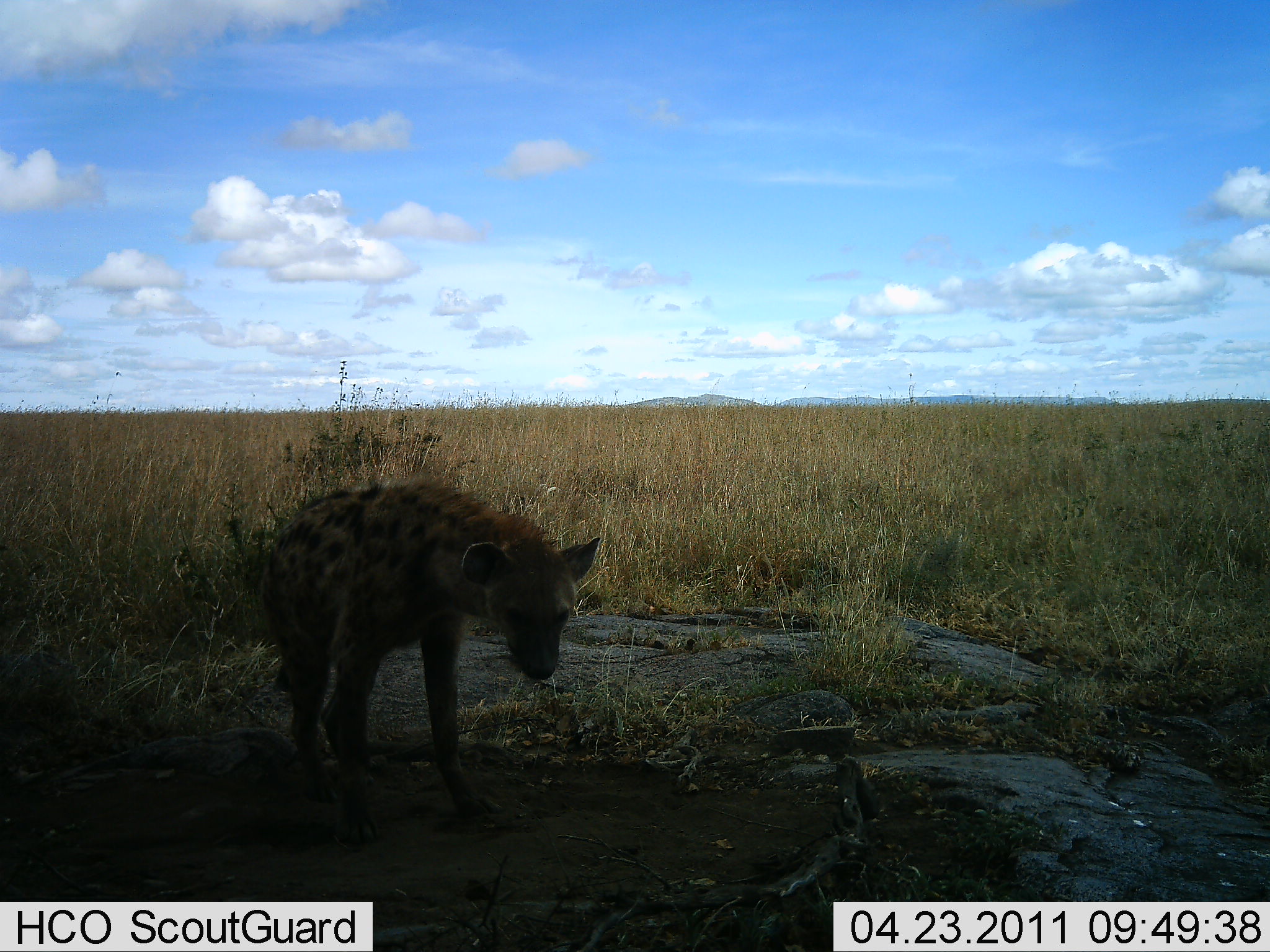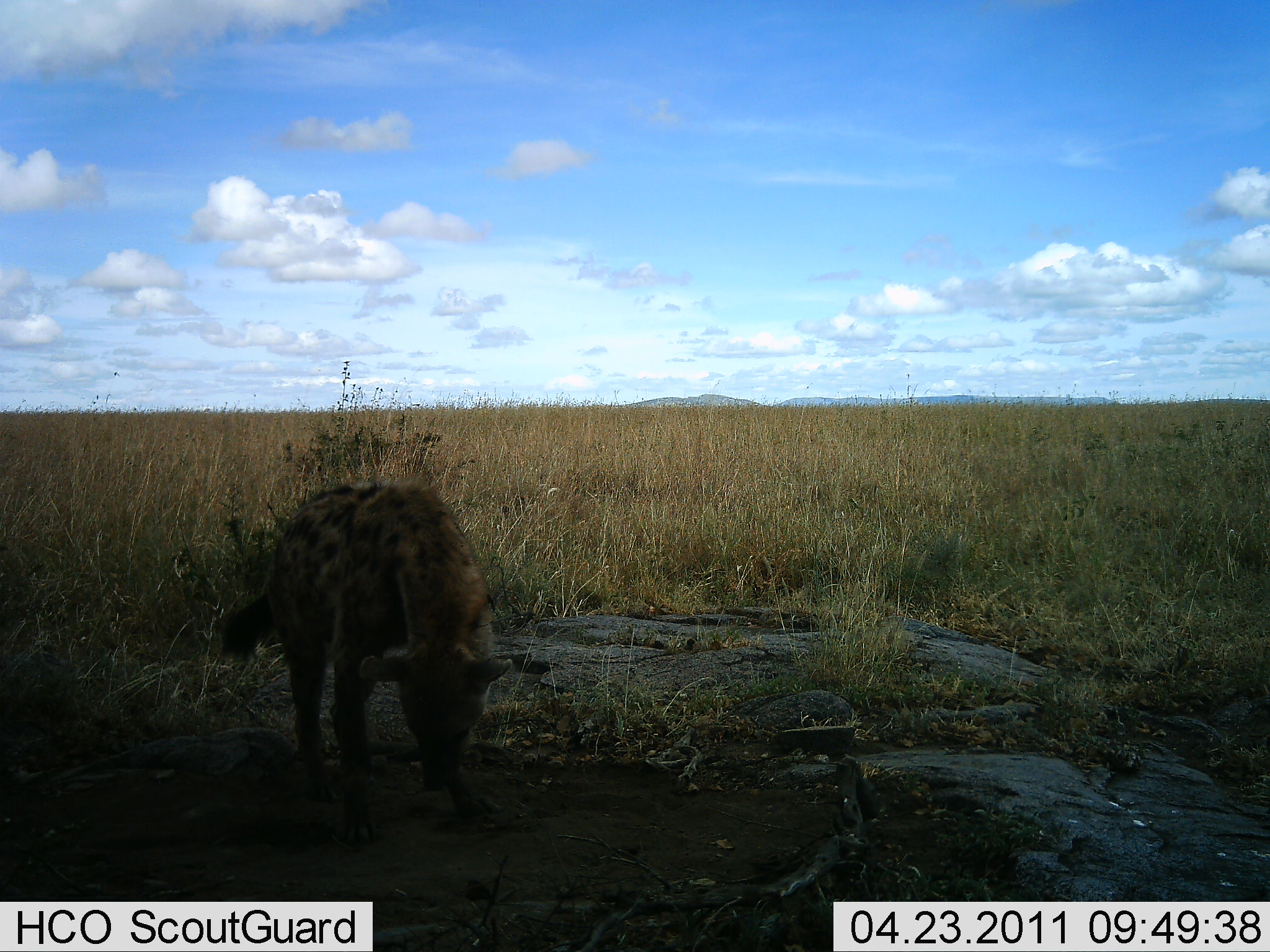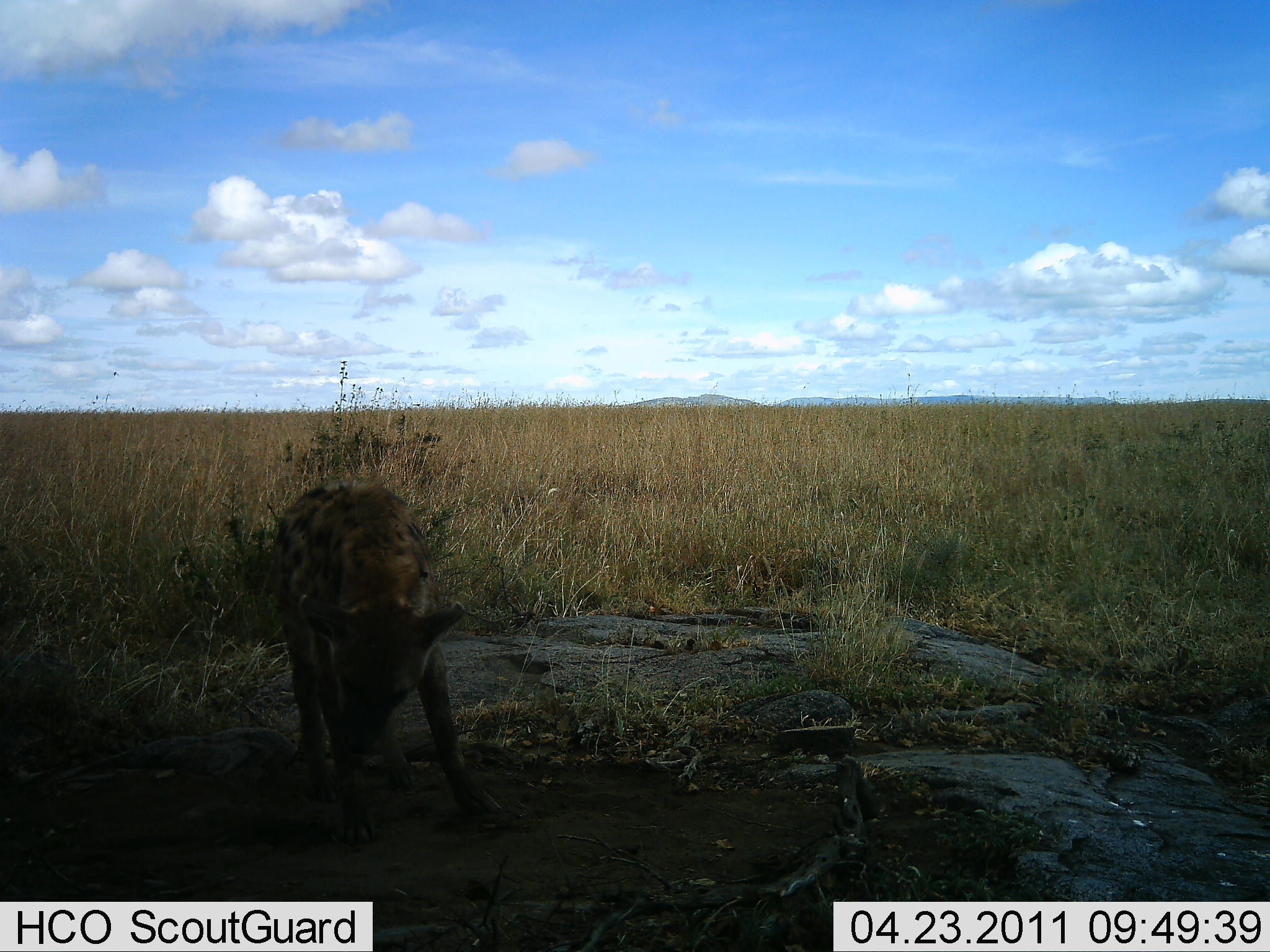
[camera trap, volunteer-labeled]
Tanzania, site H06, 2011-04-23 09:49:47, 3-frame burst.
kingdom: Animalia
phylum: Chordata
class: Mammalia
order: Carnivora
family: Hyaenidae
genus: Crocuta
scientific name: Crocuta crocuta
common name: spotted hyena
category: hyenaspotted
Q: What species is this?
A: Hyenaspotted (spotted hyena) (Crocuta crocuta).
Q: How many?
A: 1.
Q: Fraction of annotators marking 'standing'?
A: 55%.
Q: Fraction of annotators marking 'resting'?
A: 0%.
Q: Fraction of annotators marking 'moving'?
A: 18%.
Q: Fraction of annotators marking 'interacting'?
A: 18%.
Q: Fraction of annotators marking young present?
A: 0%.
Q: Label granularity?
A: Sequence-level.